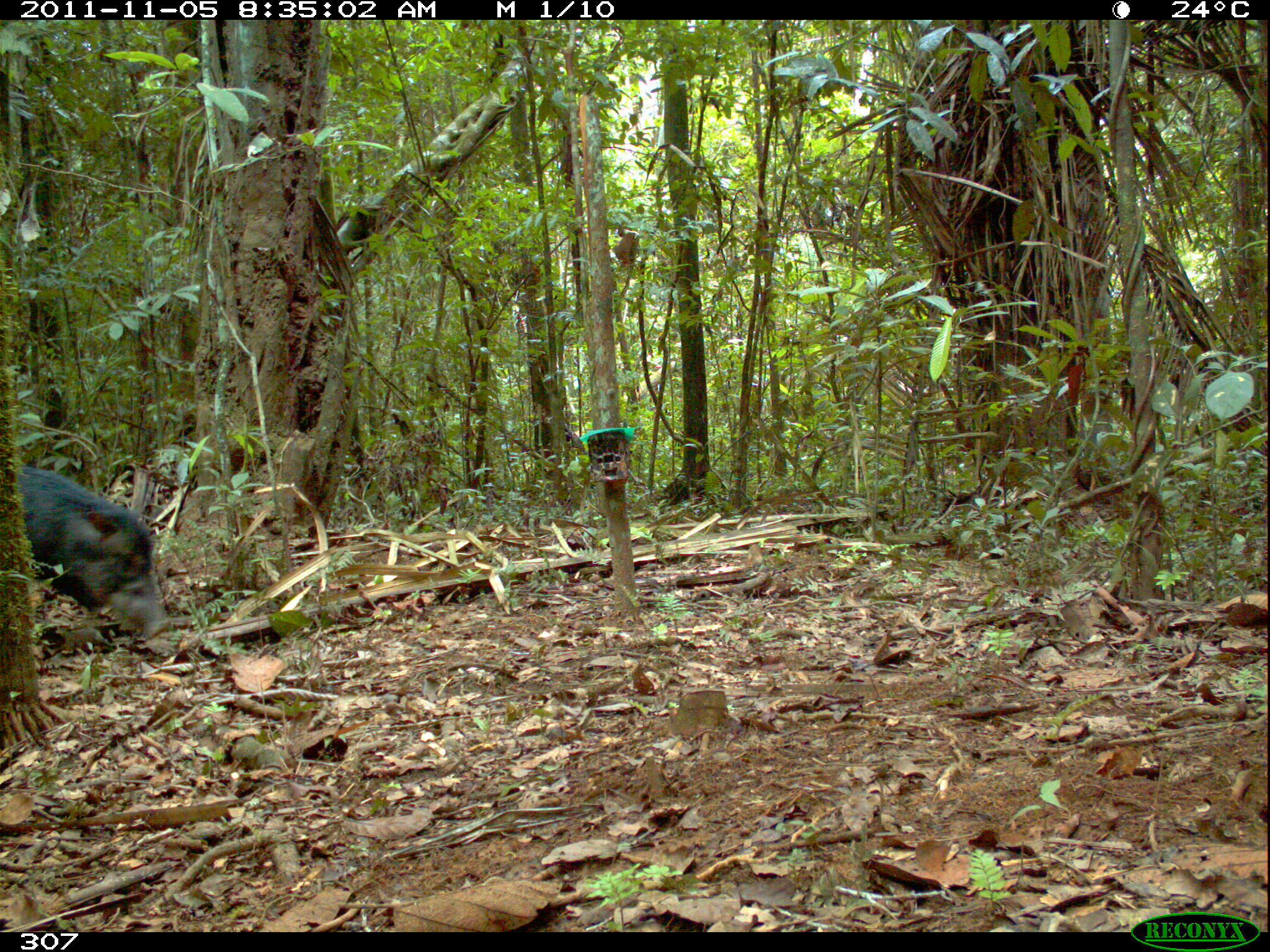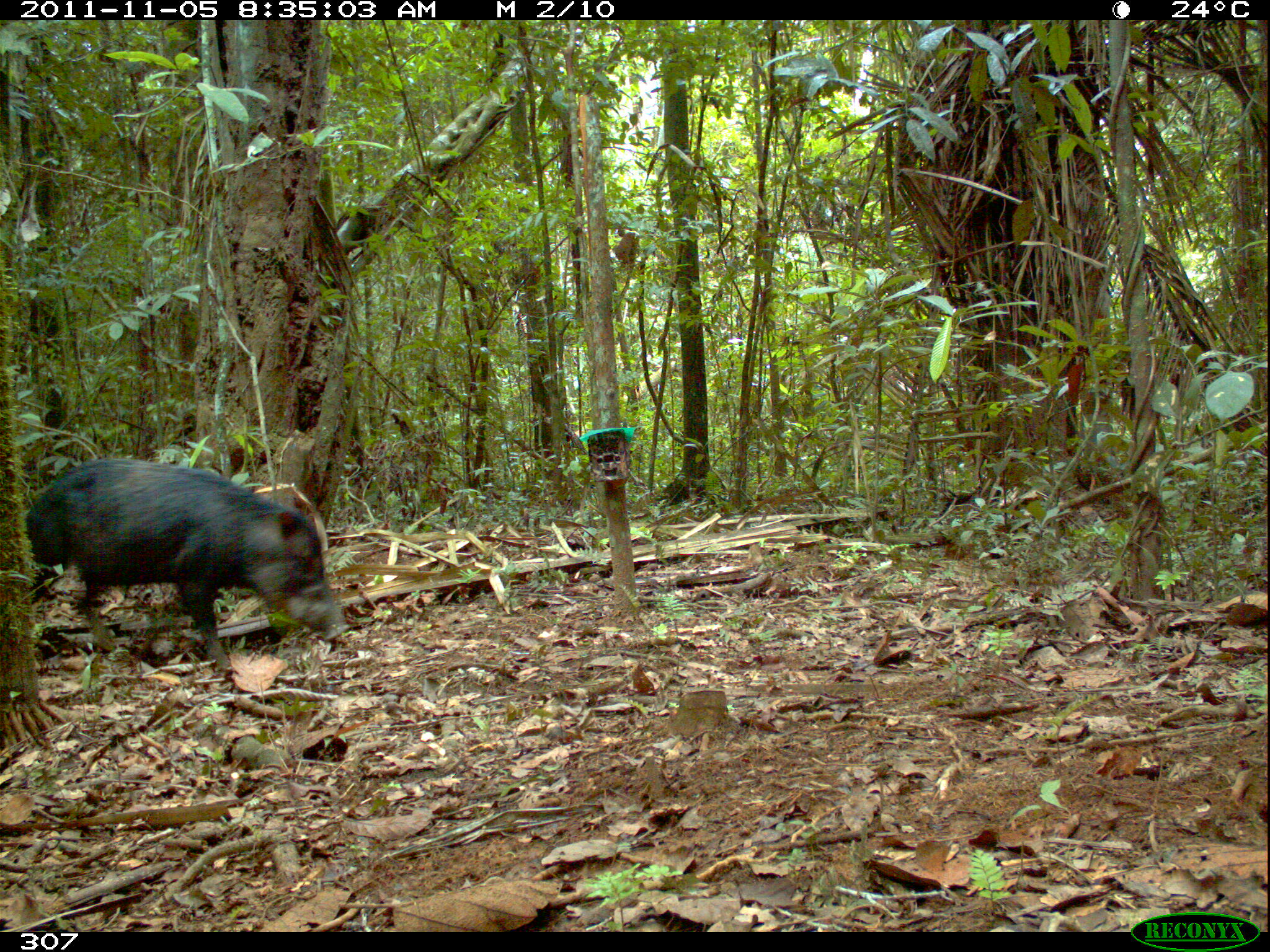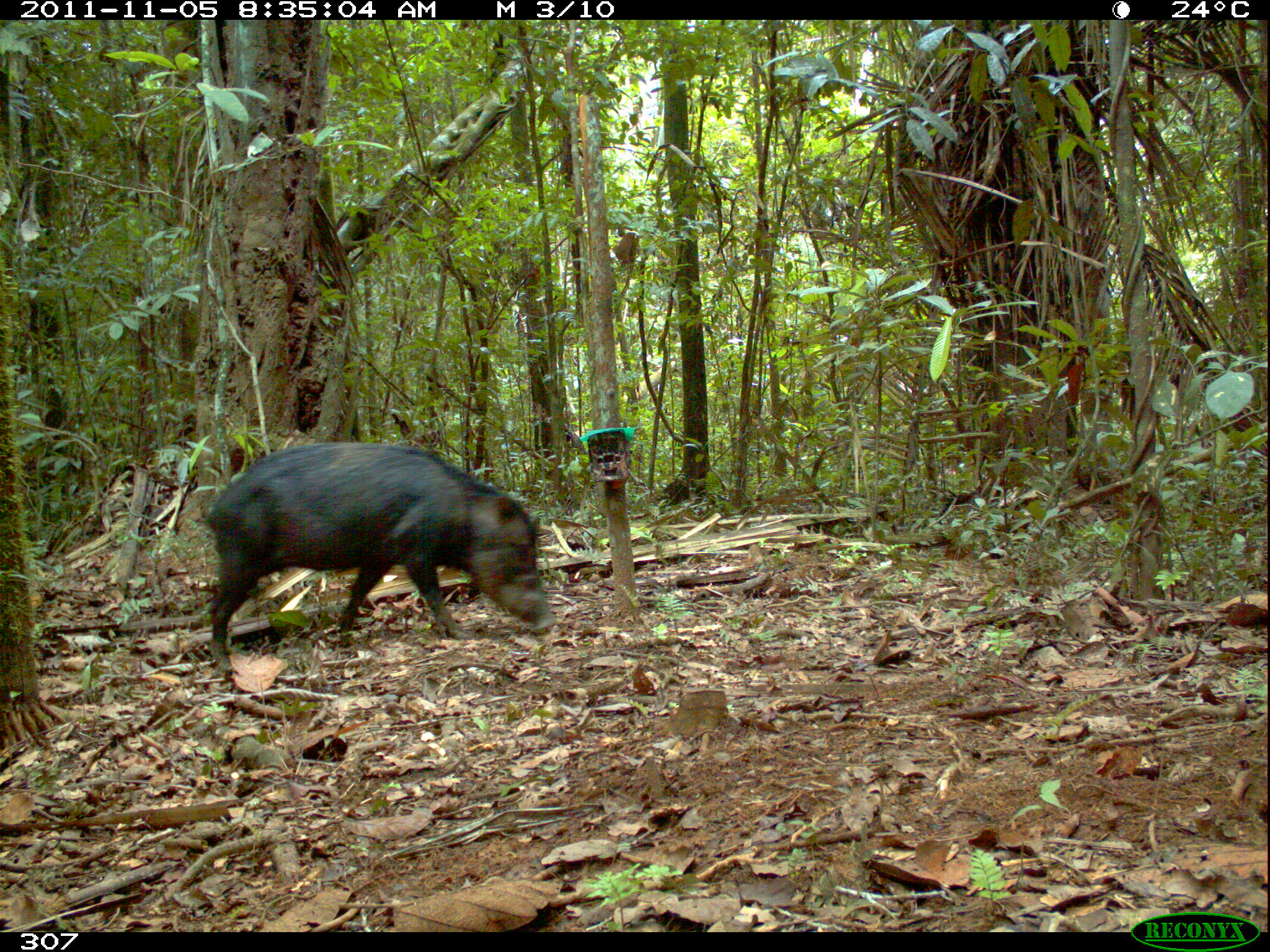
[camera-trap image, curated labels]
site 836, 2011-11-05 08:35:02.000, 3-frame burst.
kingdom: Animalia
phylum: Chordata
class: Mammalia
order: Artiodactyla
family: Tayassuidae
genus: Tayassu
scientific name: Tayassu pecari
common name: white-lipped peccary